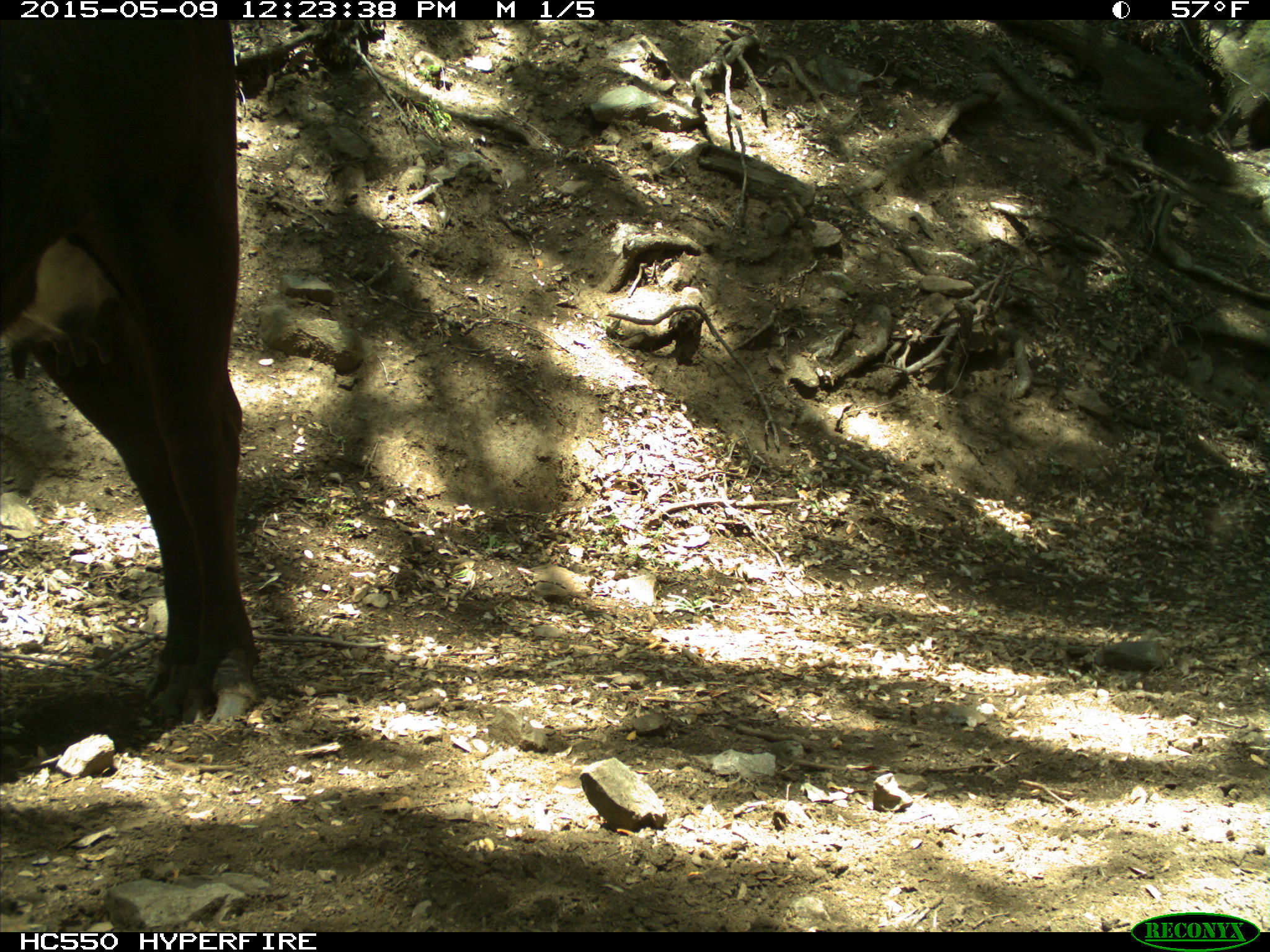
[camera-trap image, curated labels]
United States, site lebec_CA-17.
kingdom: Animalia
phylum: Chordata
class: Mammalia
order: Artiodactyla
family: Bovidae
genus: Bos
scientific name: Bos taurus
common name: domestic cow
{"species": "Bos taurus (domestic cow)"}